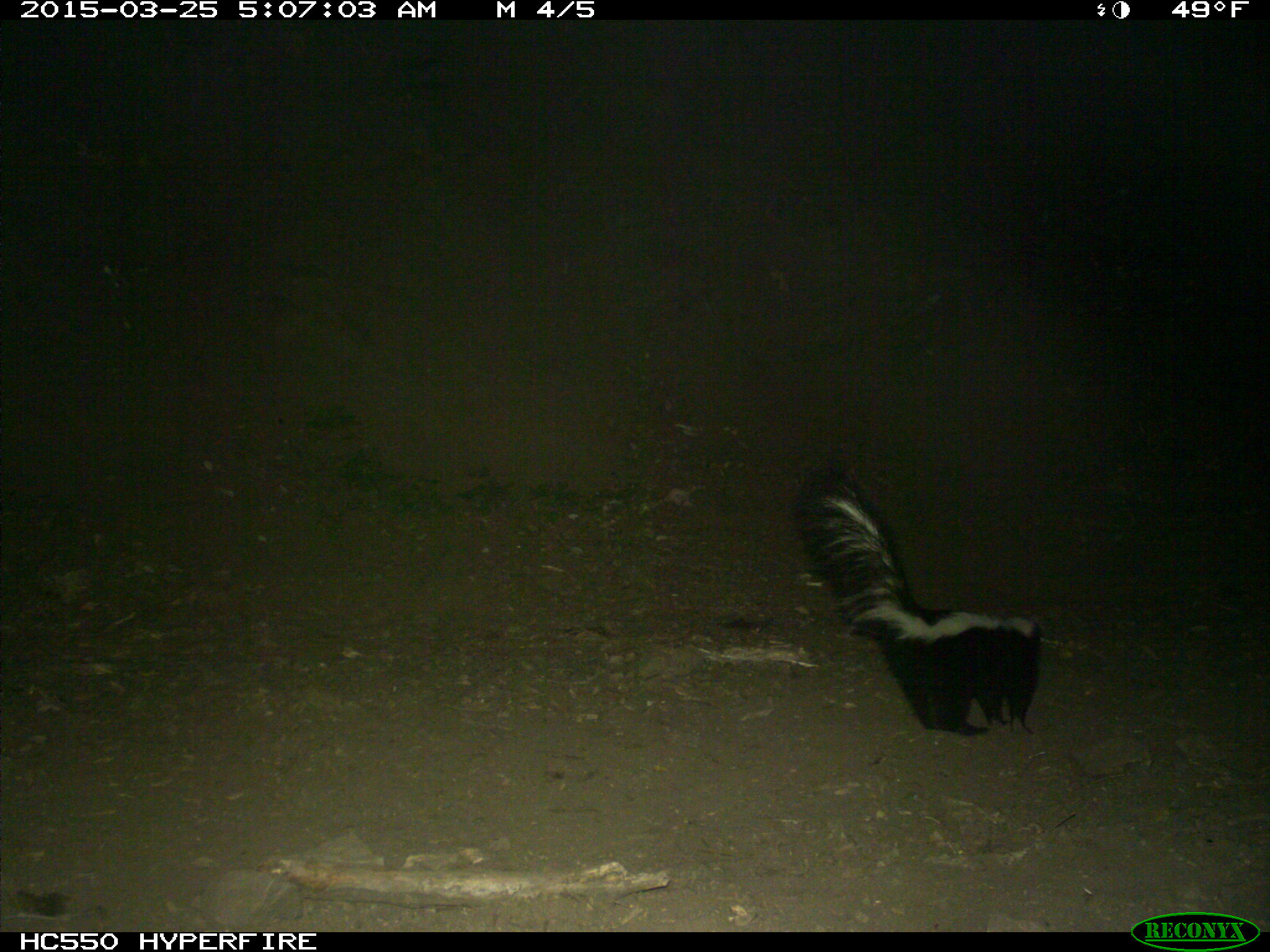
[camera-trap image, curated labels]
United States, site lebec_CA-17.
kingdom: Animalia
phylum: Chordata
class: Mammalia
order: Carnivora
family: Mephitidae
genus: Mephitis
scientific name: Mephitis mephitis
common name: striped skunk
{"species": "Mephitis mephitis (striped skunk)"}